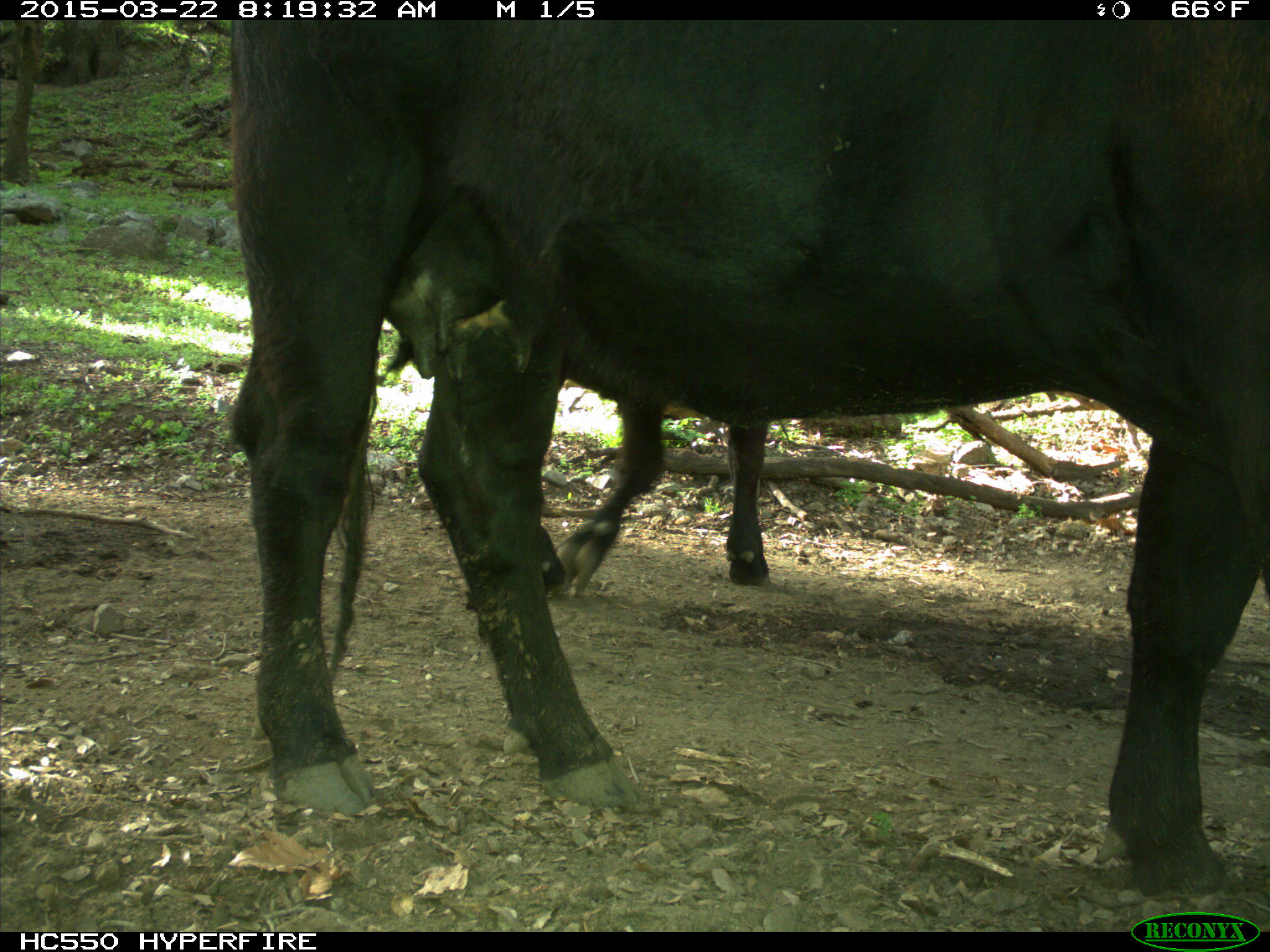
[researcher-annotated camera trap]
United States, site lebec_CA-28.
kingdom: Animalia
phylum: Chordata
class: Mammalia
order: Artiodactyla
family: Bovidae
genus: Bos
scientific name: Bos taurus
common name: domestic cow